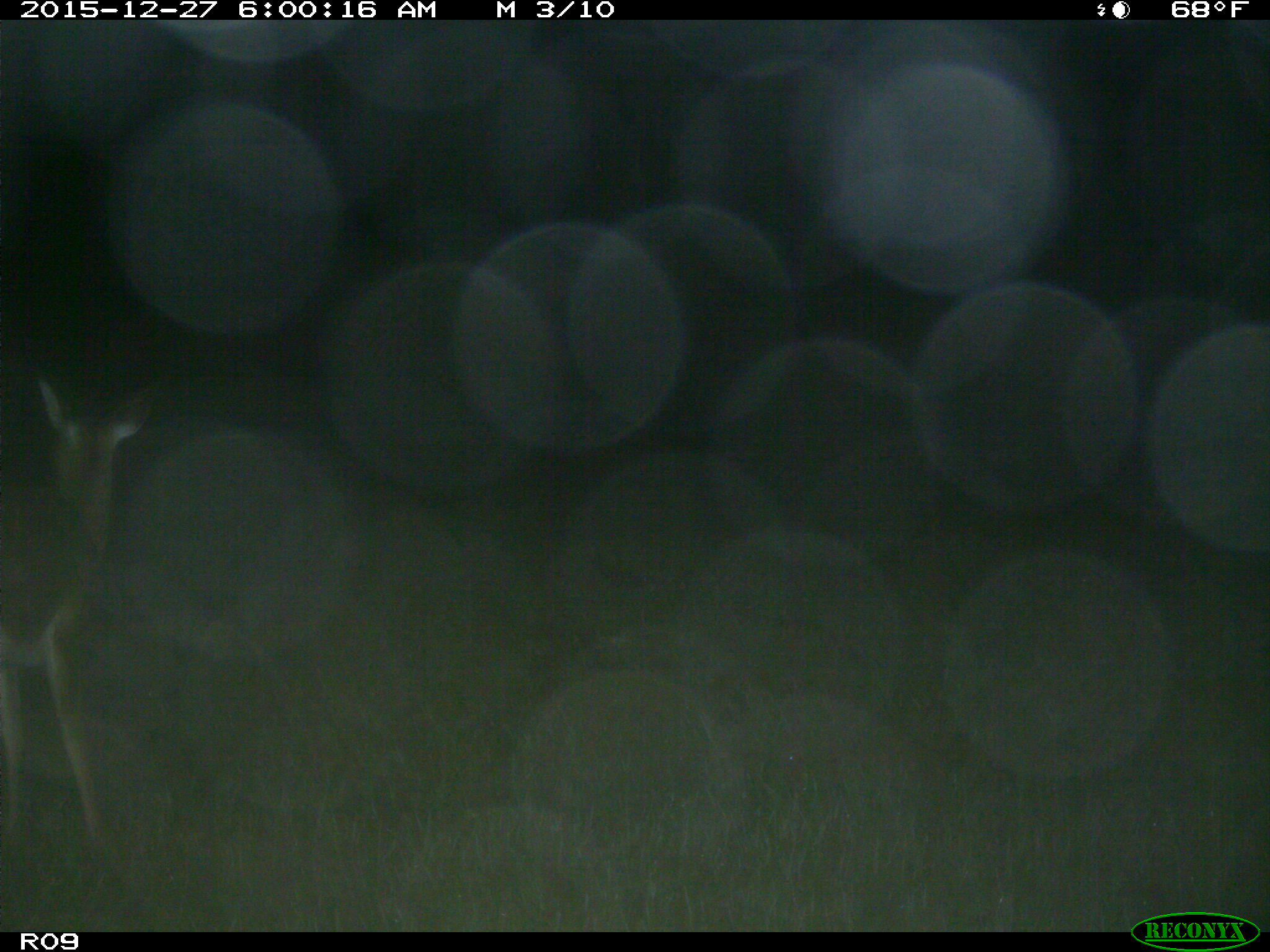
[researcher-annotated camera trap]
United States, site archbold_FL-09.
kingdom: Animalia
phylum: Chordata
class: Mammalia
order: Artiodactyla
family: Cervidae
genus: Odocoileus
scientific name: Odocoileus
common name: deer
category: unidentified deer